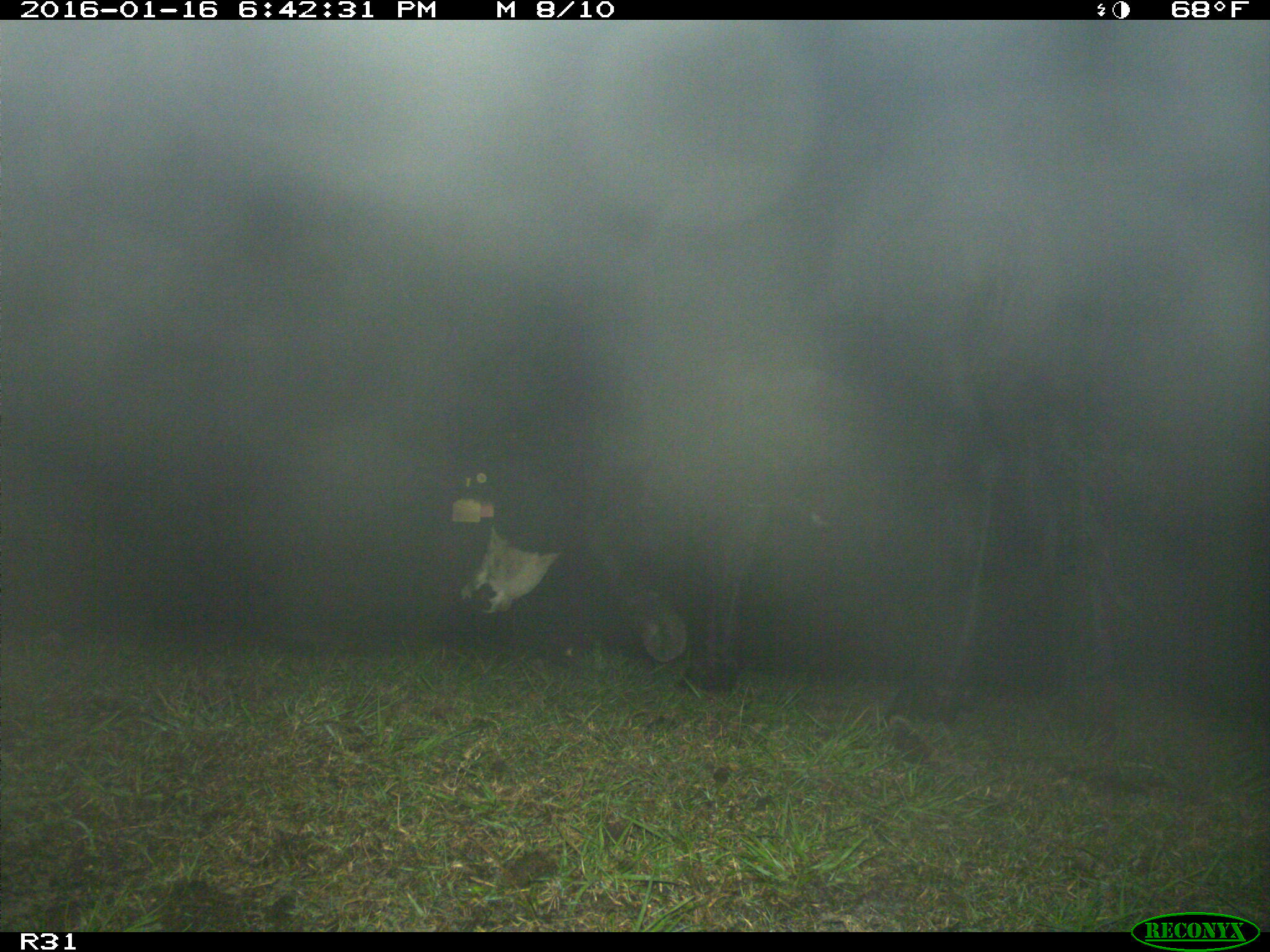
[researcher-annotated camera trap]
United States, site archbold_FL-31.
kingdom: Animalia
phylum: Chordata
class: Mammalia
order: Artiodactyla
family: Bovidae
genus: Bos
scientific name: Bos taurus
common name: domestic cow